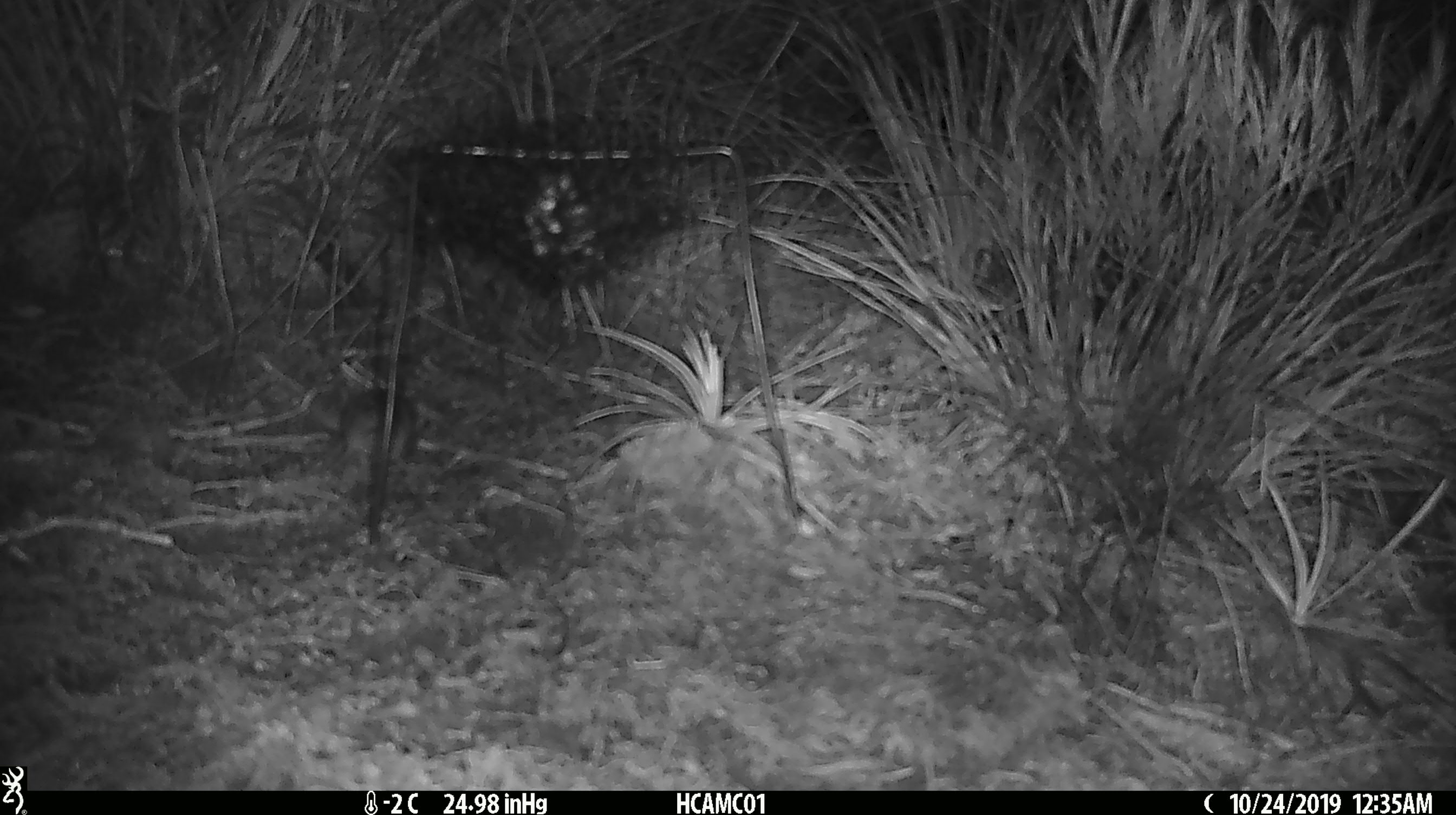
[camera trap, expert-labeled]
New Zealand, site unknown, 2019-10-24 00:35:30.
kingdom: Animalia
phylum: Chordata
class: Mammalia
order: Rodentia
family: Muridae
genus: Mus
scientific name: Mus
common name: mouse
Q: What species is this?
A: Mouse (Mus).